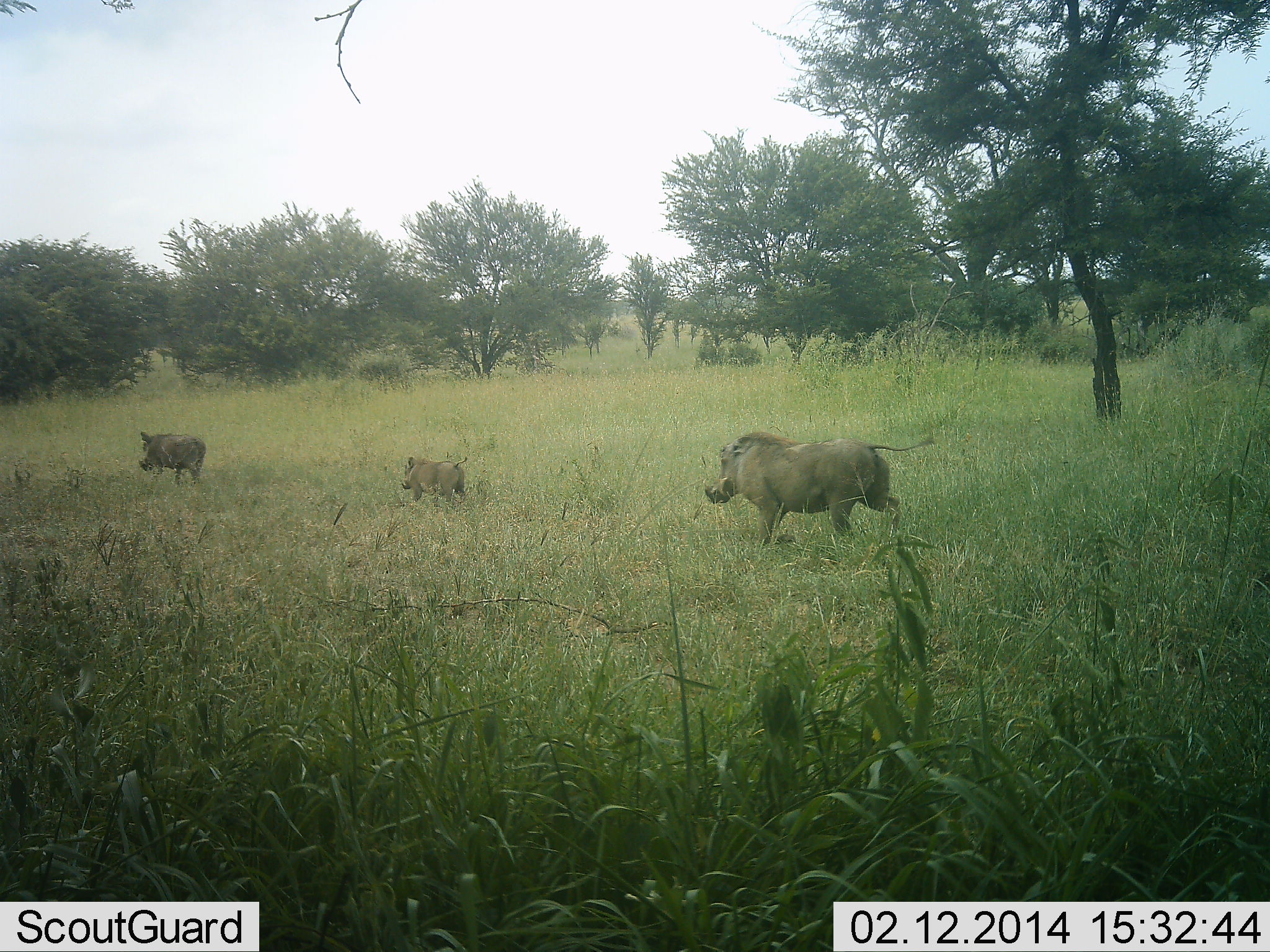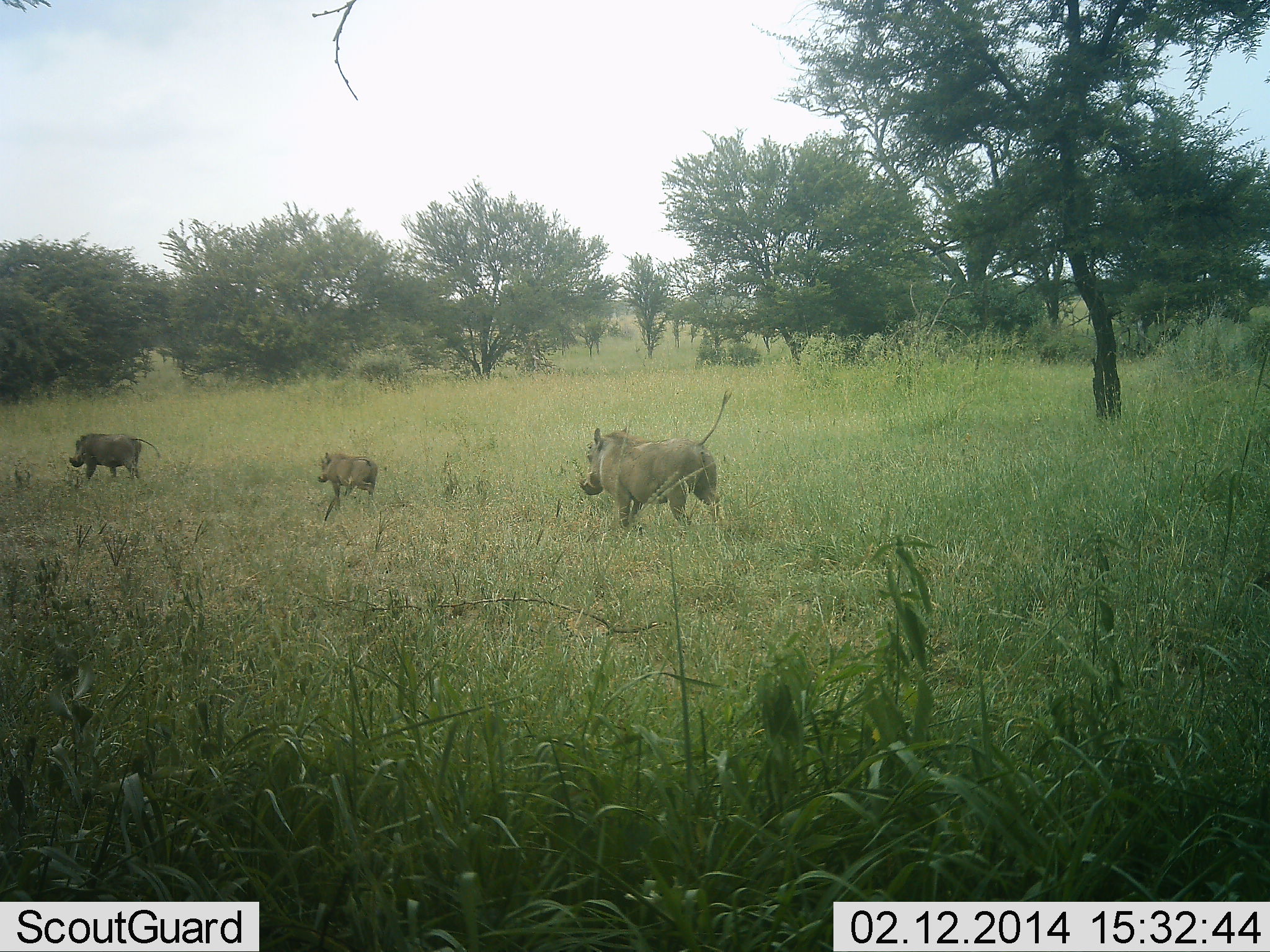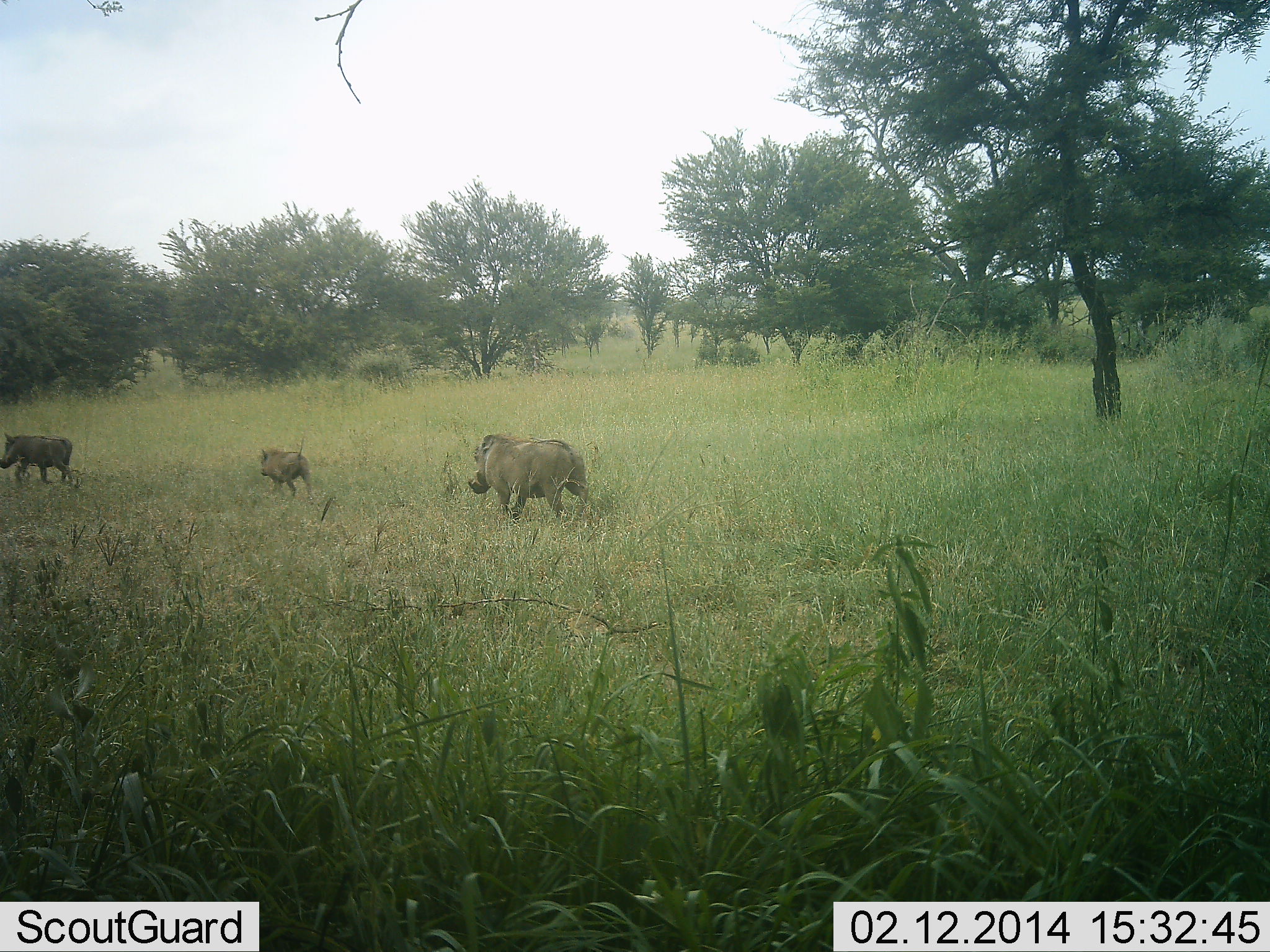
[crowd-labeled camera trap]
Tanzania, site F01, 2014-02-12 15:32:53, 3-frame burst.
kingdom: Animalia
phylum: Chordata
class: Mammalia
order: Artiodactyla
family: Suidae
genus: Phacochoerus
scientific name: Phacochoerus africanus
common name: warthog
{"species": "warthog (Phacochoerus africanus)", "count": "3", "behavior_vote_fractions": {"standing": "4%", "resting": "0%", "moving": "98%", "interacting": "0%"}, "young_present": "59%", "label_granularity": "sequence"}